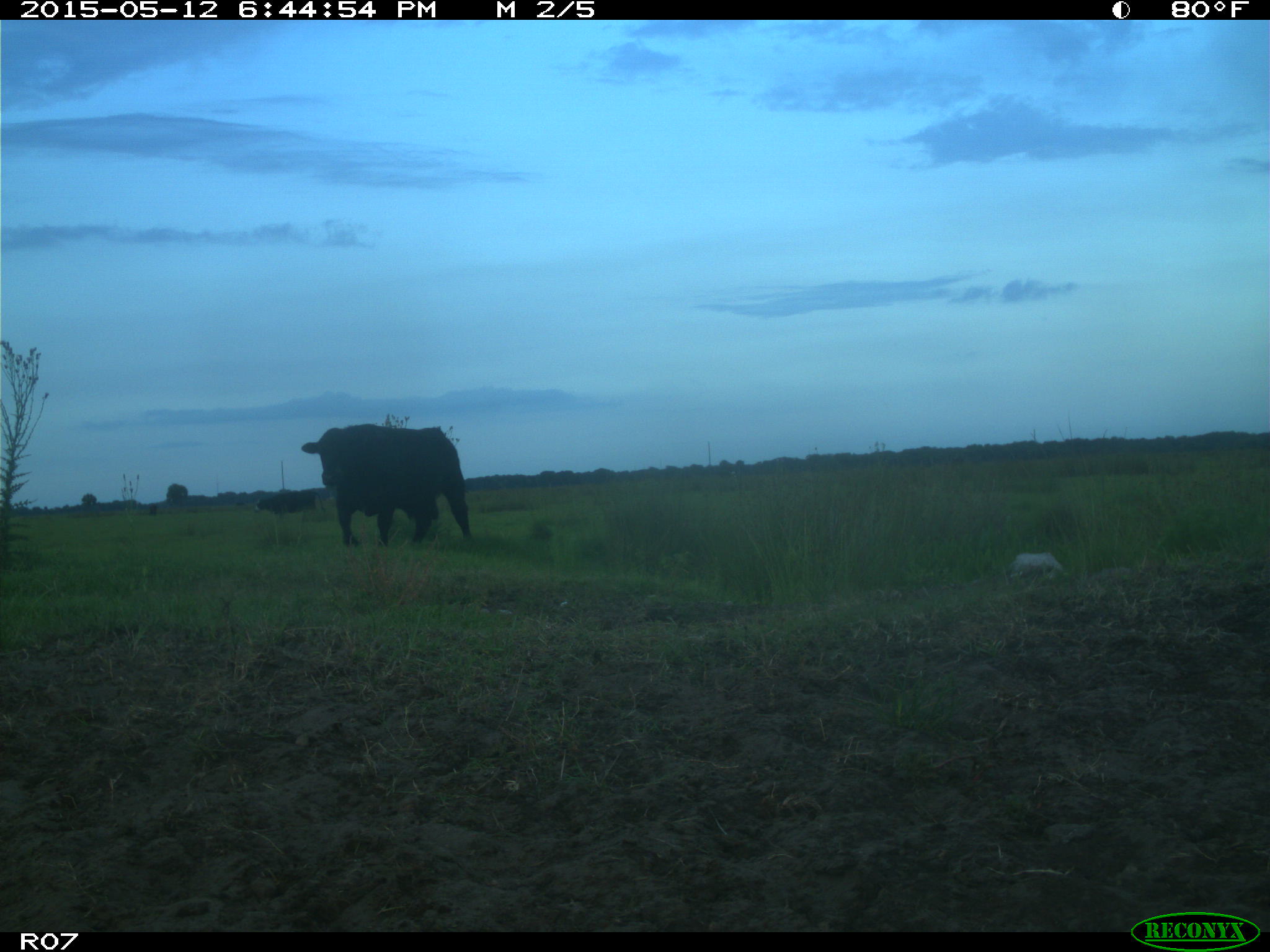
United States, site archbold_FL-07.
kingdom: Animalia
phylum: Chordata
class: Mammalia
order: Artiodactyla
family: Bovidae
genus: Bos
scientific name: Bos taurus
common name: domestic cow